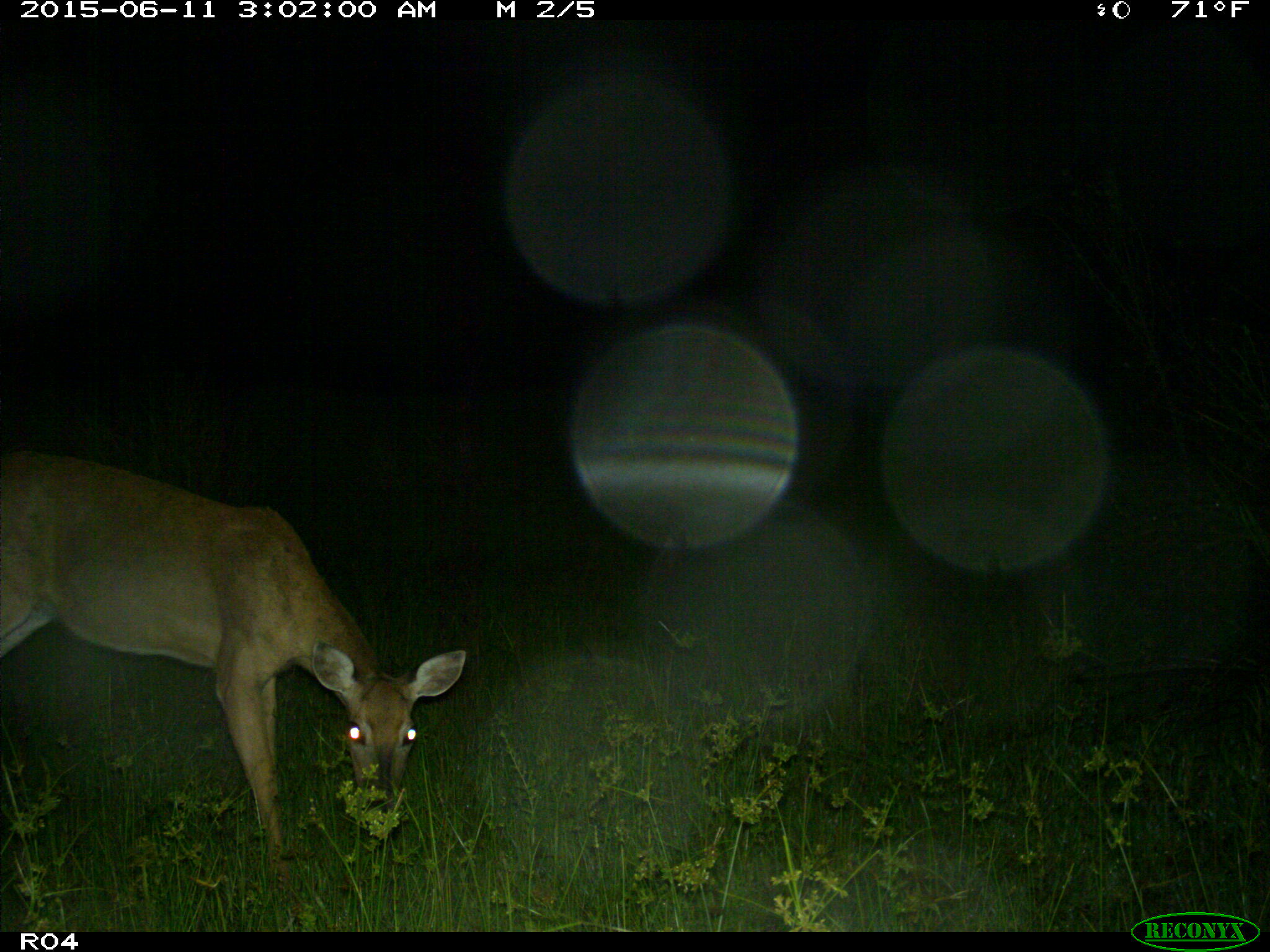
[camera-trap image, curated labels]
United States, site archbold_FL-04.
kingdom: Animalia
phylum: Chordata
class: Mammalia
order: Artiodactyla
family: Cervidae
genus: Odocoileus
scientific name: Odocoileus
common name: deer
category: unidentified deer